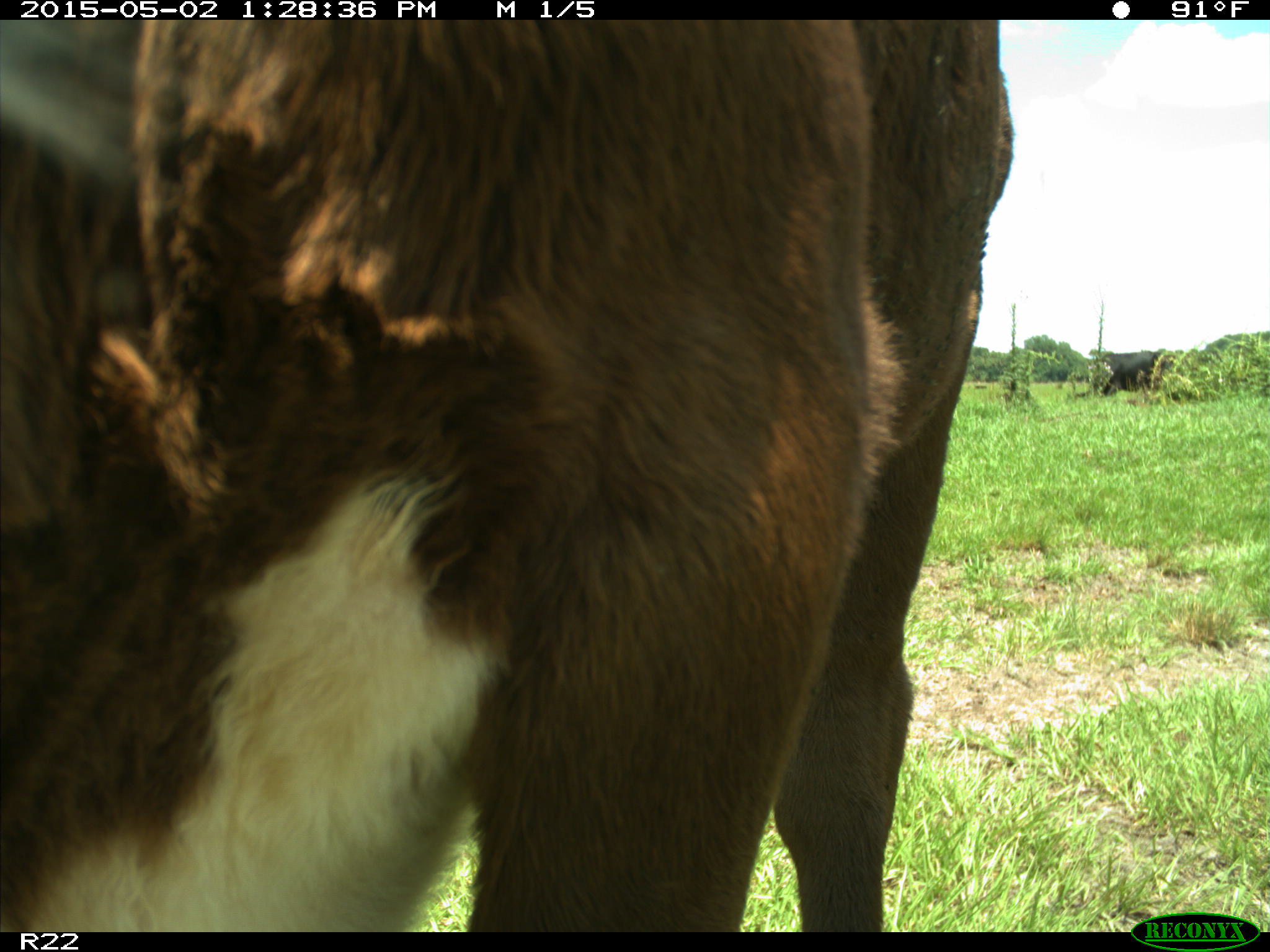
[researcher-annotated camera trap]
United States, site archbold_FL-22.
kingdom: Animalia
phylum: Chordata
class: Mammalia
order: Artiodactyla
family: Bovidae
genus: Bos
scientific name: Bos taurus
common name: domestic cow